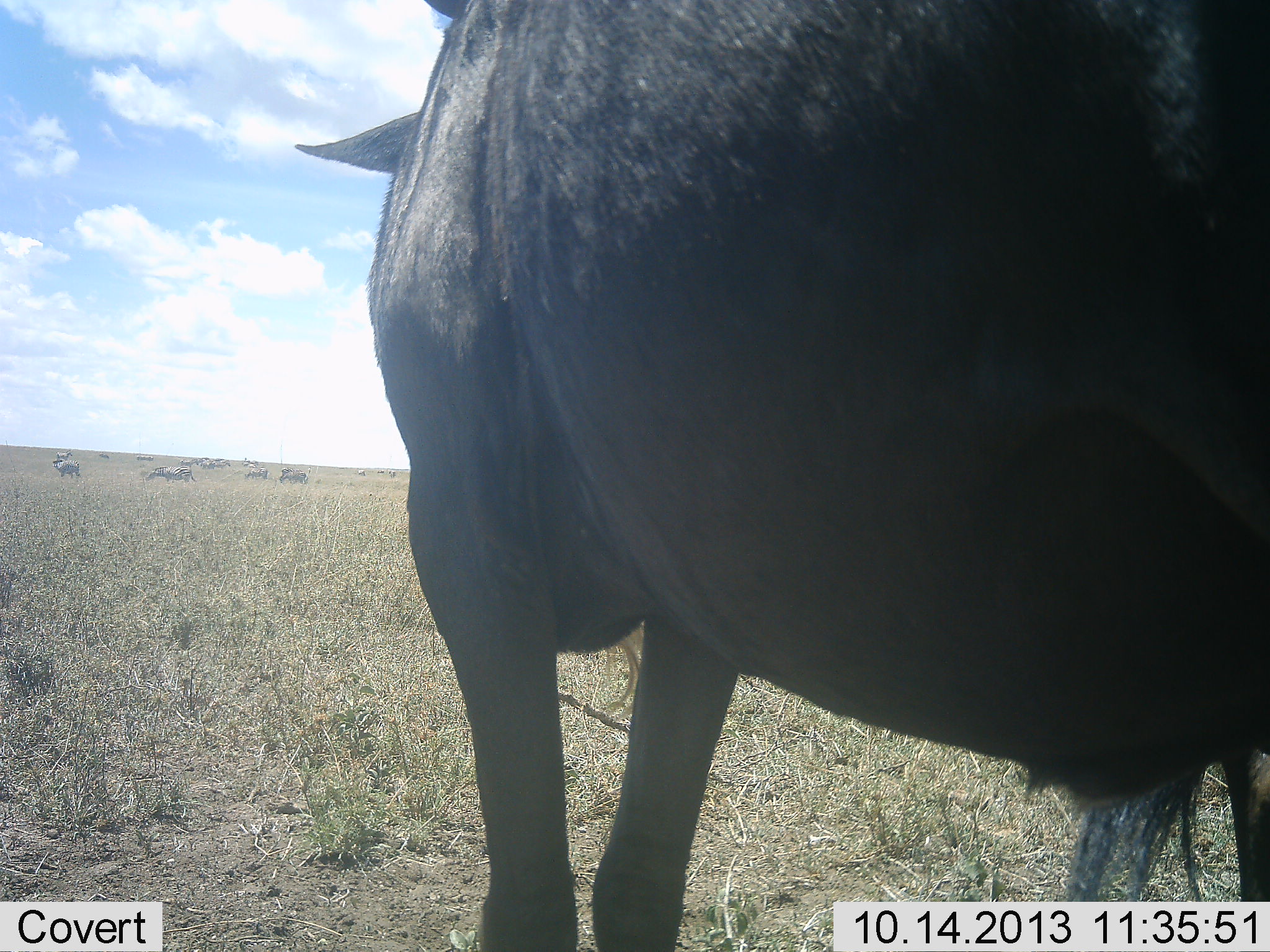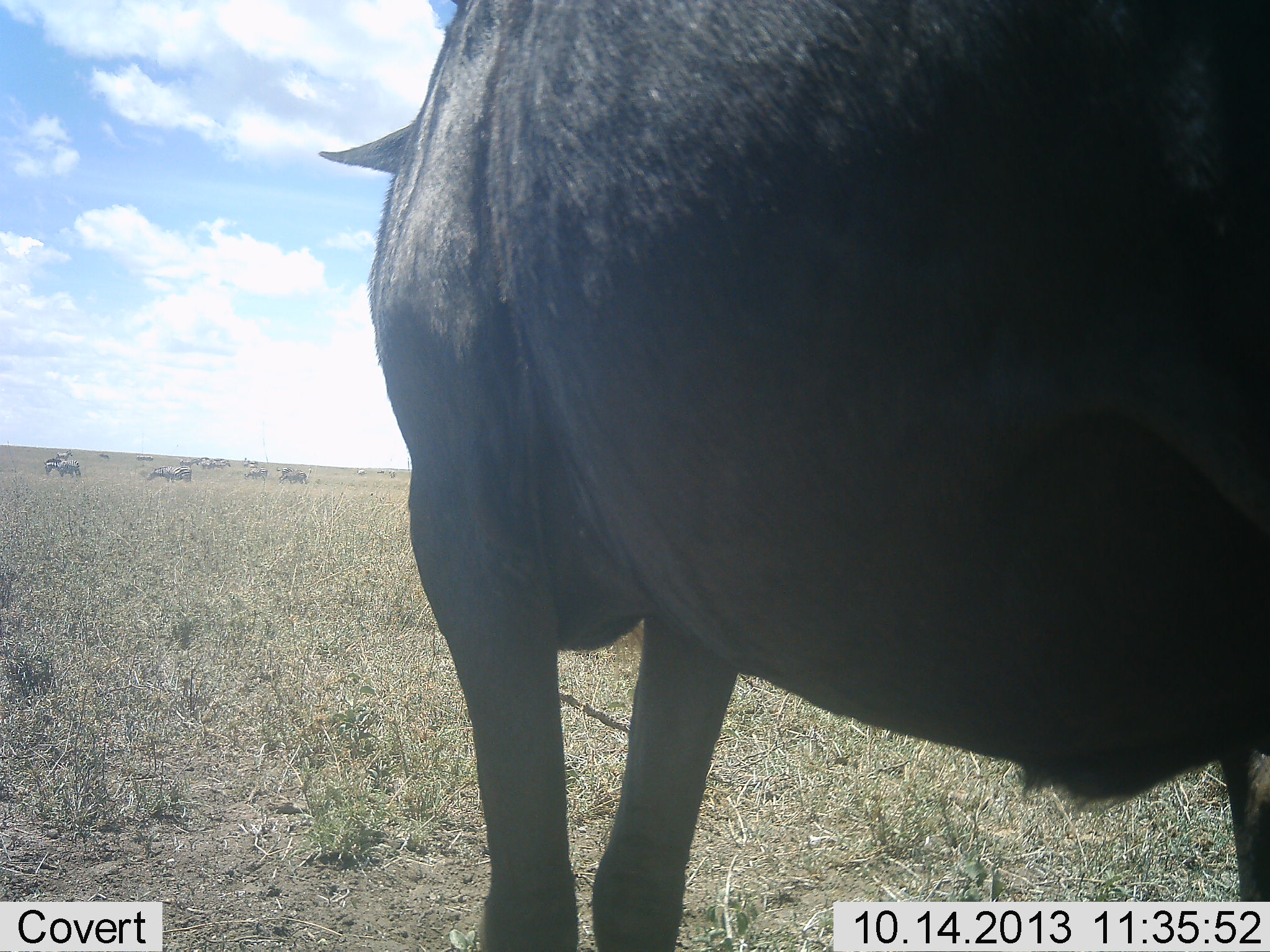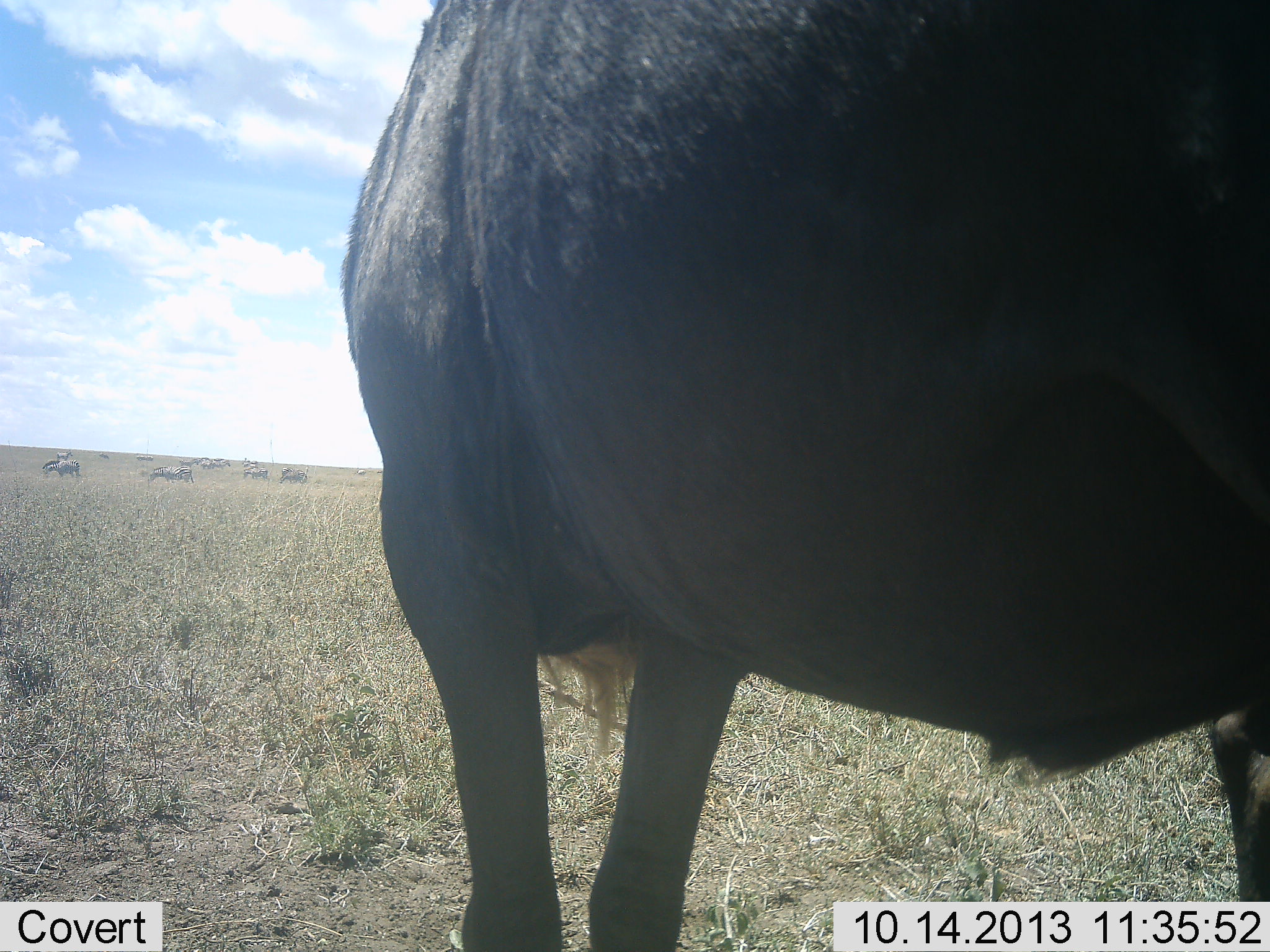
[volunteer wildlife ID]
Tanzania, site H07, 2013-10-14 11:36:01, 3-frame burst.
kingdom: Animalia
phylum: Chordata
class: Mammalia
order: Artiodactyla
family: Bovidae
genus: Connochaetes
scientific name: Connochaetes taurinus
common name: blue wildebeest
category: wildebeest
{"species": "wildebeest (blue wildebeest) (Connochaetes taurinus)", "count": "11-50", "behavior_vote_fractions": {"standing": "100%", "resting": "0%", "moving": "8%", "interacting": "0%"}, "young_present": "0%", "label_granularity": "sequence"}